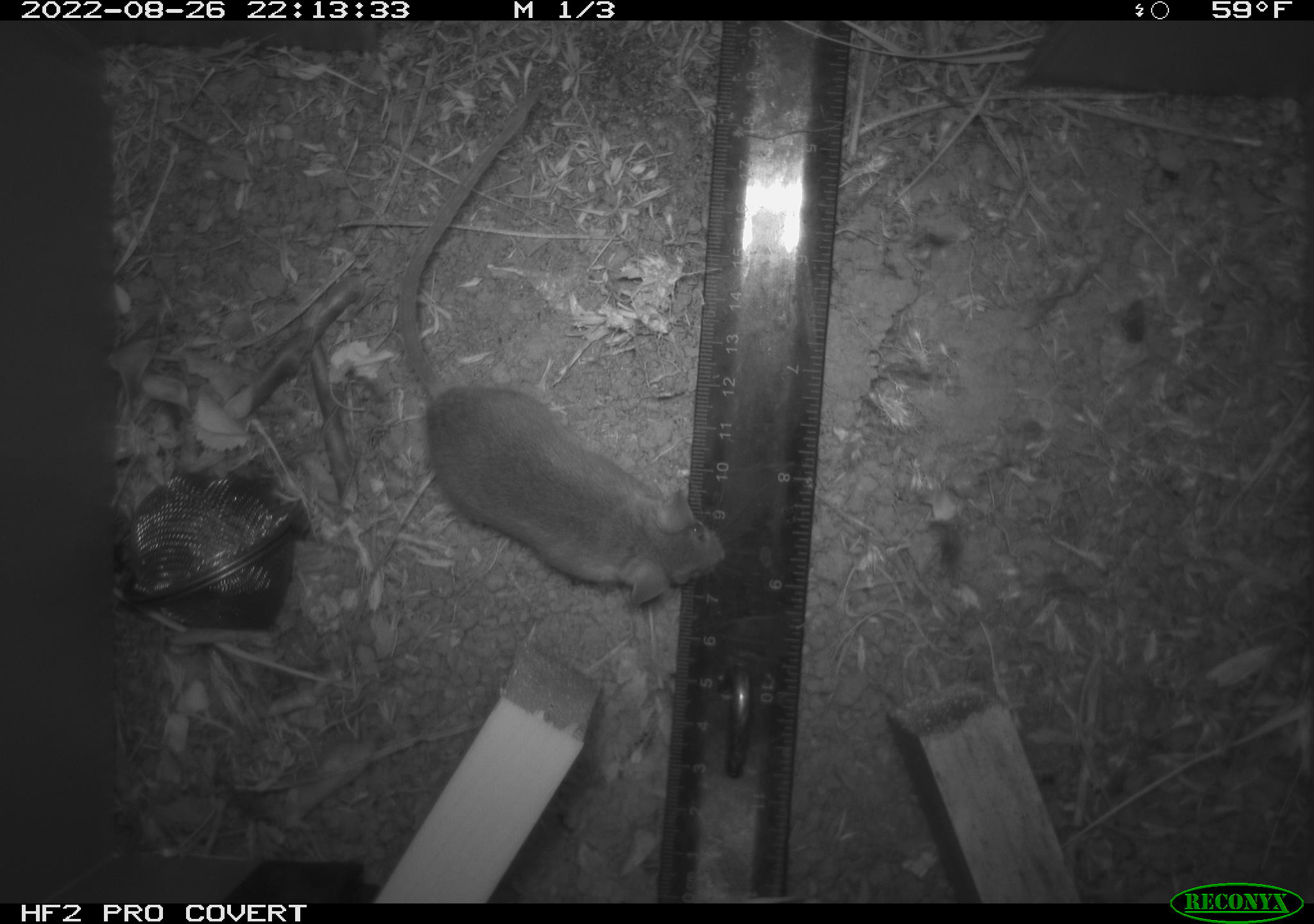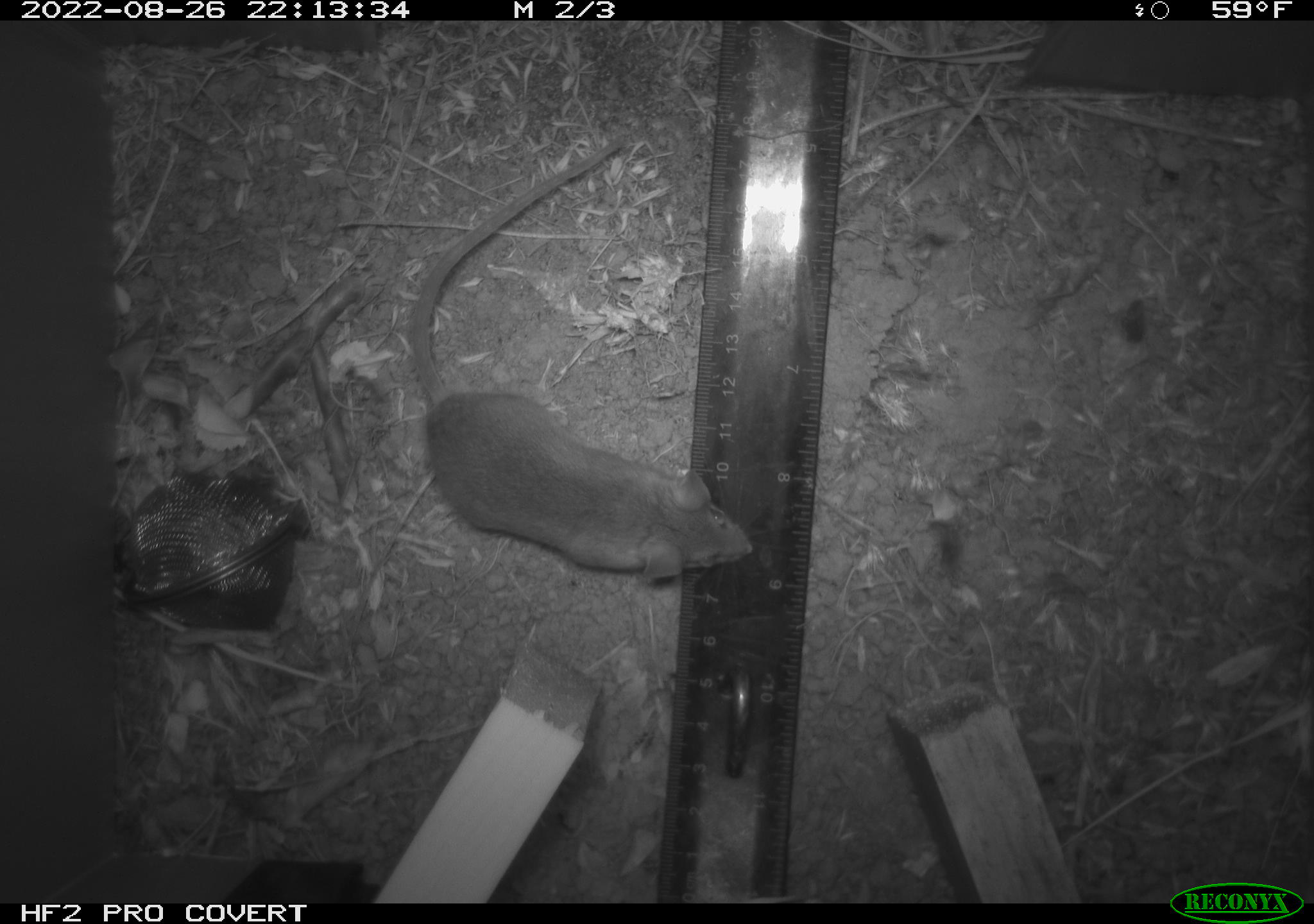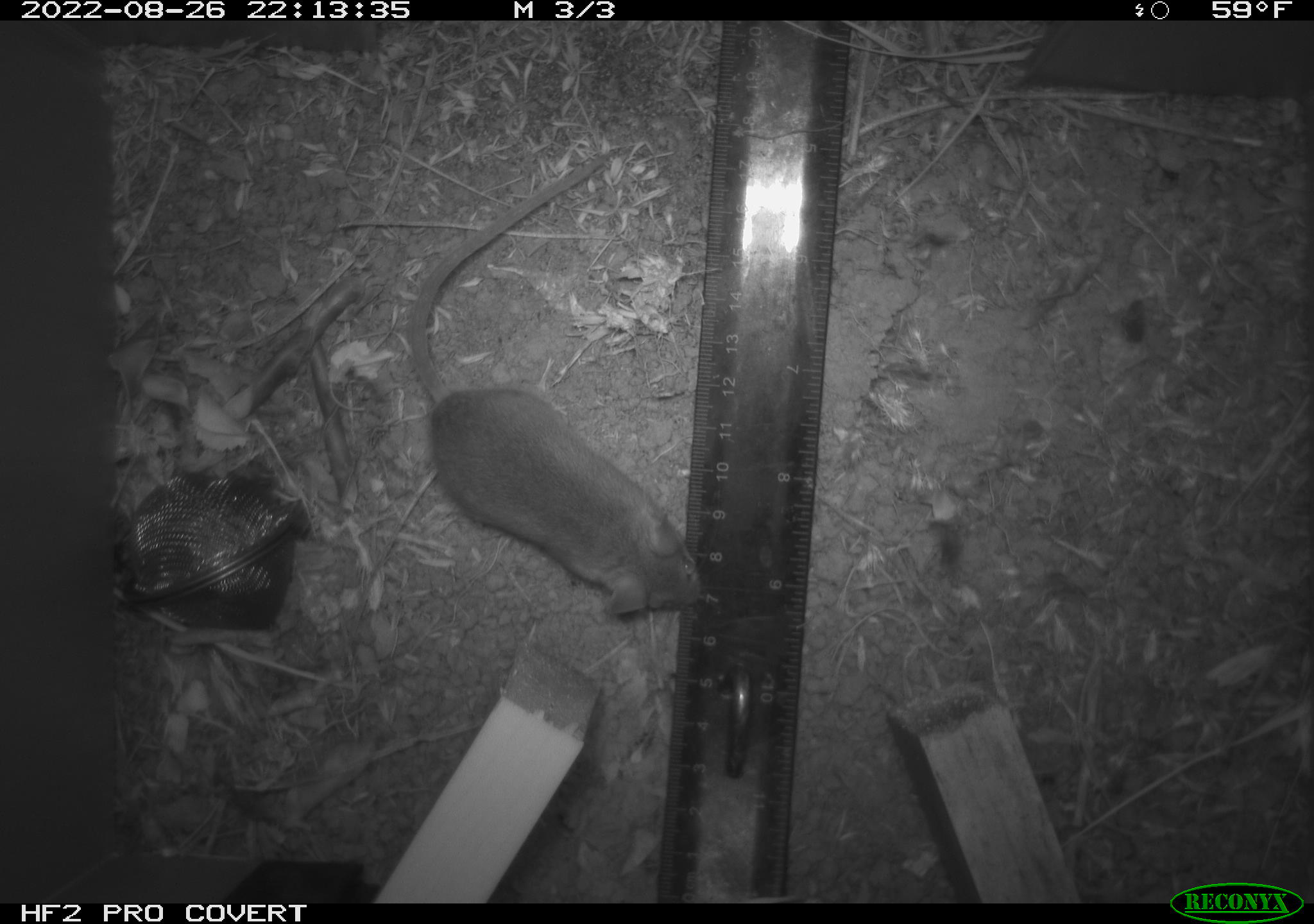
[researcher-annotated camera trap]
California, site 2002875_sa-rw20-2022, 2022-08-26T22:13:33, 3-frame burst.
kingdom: Animalia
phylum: Chordata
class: Mammalia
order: Rodentia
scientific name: Rodentia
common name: mouse species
Mouse species (Rodentia).